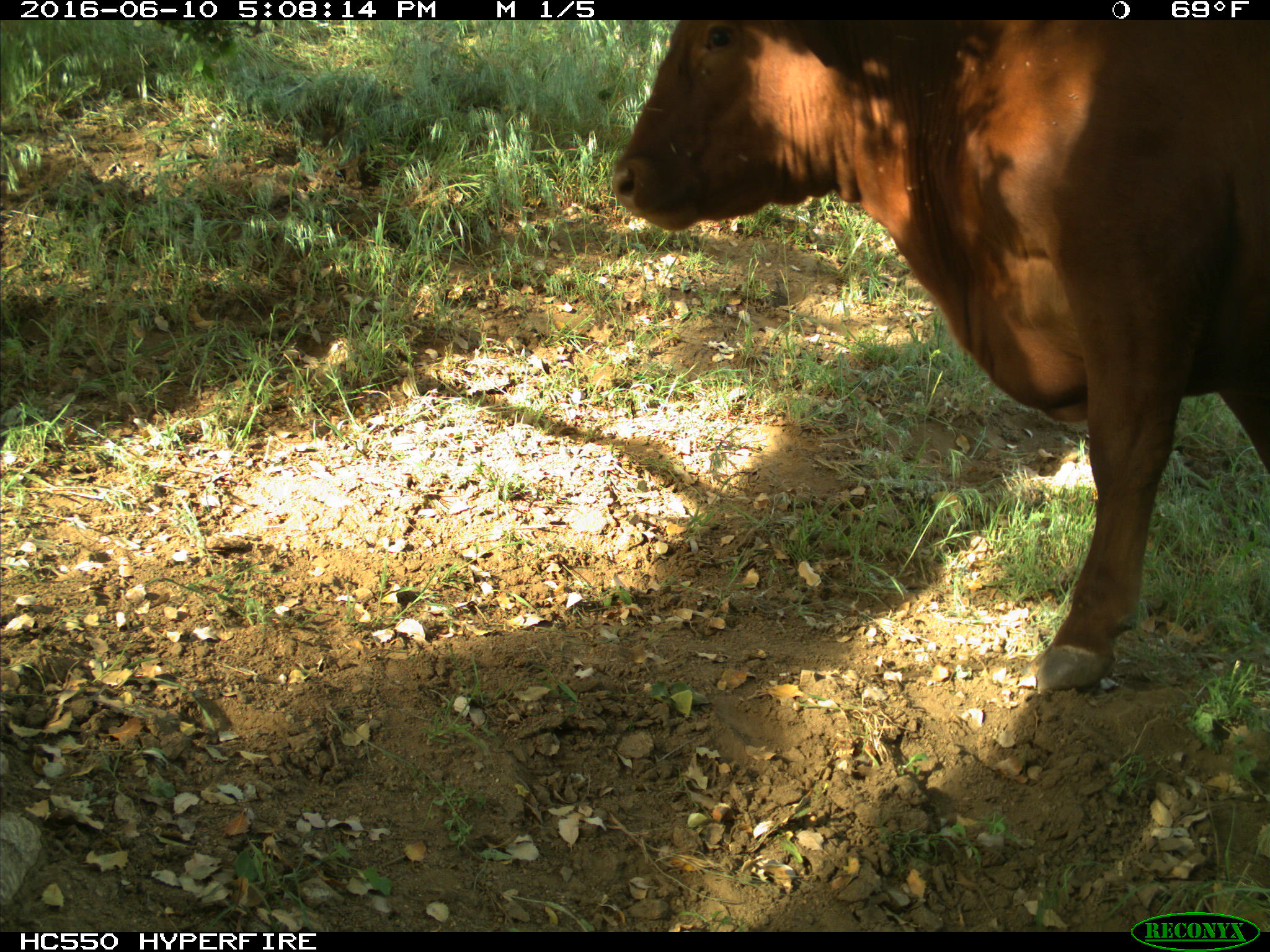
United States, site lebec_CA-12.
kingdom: Animalia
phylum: Chordata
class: Mammalia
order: Artiodactyla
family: Bovidae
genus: Bos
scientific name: Bos taurus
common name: domestic cow